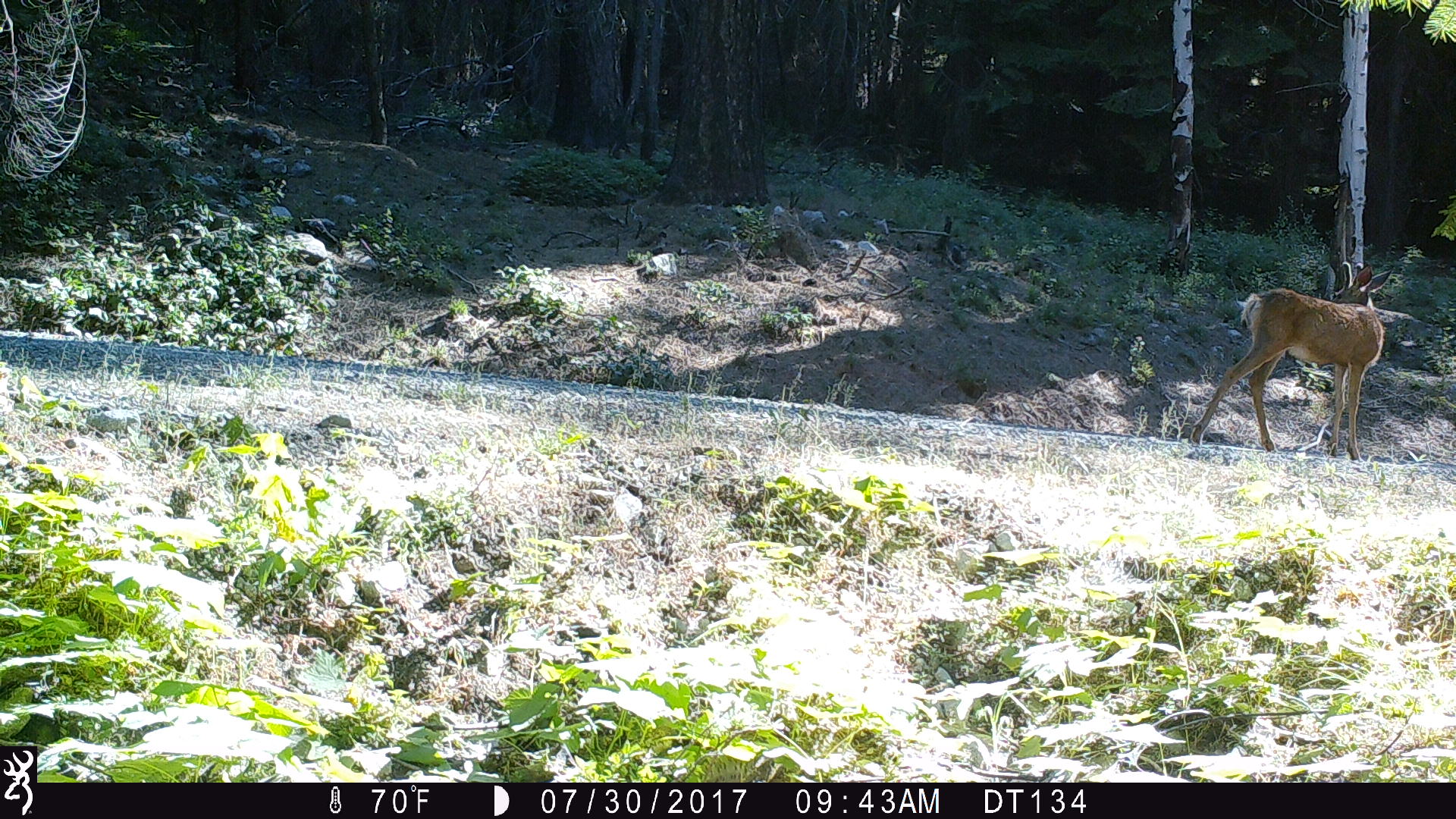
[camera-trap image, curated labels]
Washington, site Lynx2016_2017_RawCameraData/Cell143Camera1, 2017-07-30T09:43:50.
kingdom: Animalia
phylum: Chordata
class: Mammalia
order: Artiodactyla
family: Cervidae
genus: Odocoileus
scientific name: Odocoileus hemionus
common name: mule deer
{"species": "Odocoileus hemionus (mule deer)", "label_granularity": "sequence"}